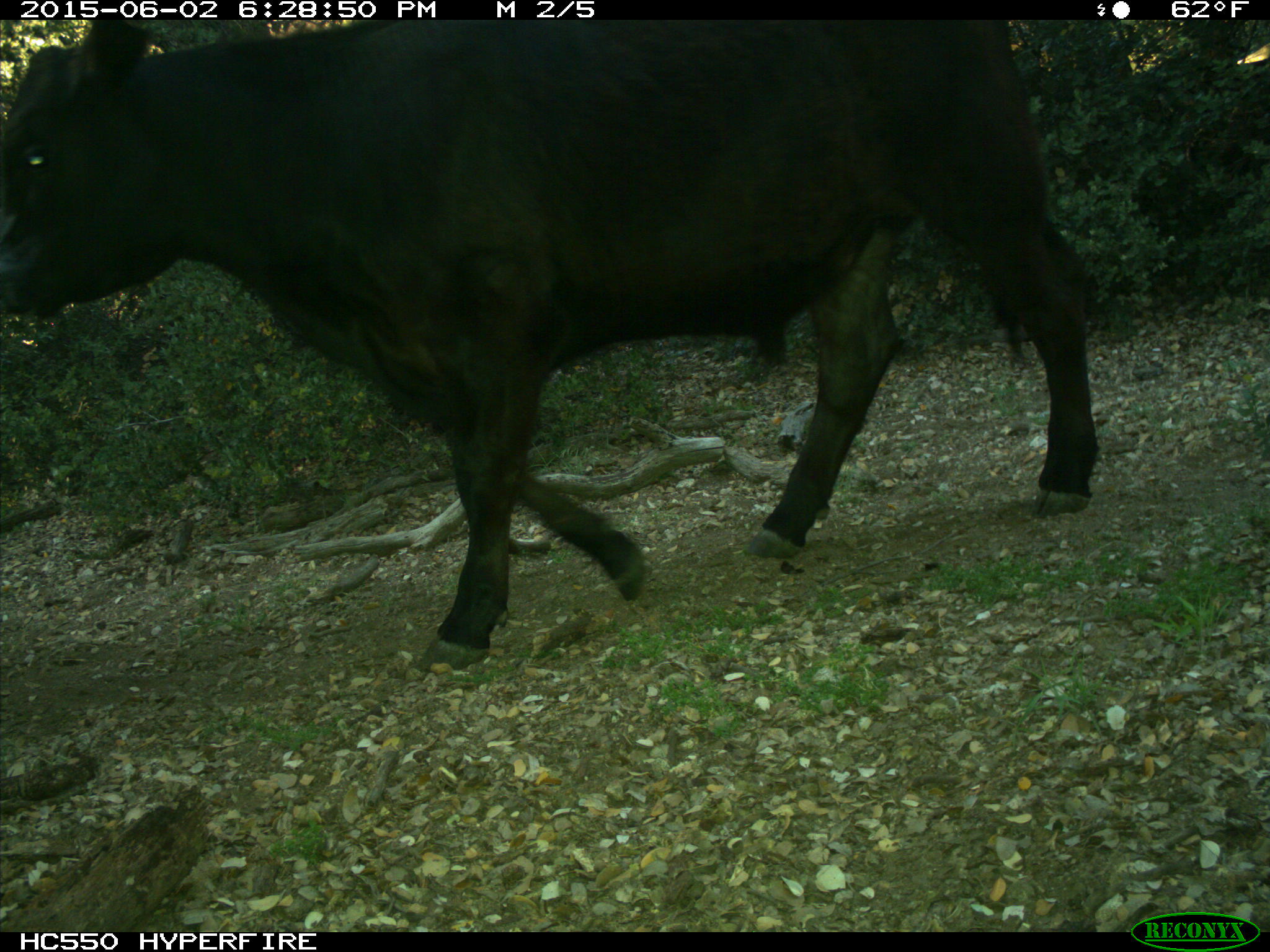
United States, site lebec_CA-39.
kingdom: Animalia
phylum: Chordata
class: Mammalia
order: Artiodactyla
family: Bovidae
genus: Bos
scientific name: Bos taurus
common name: domestic cow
Bos taurus (domestic cow).